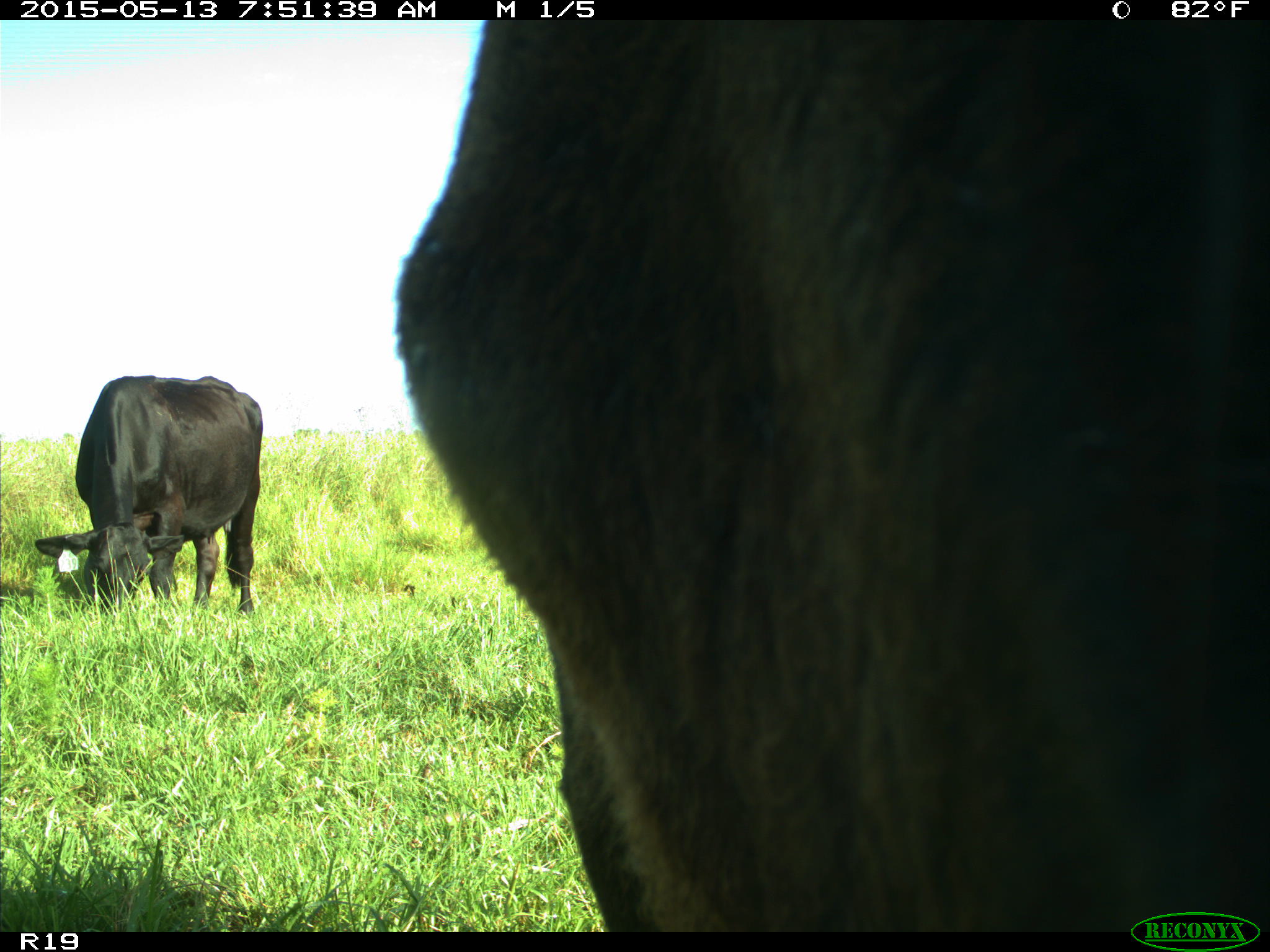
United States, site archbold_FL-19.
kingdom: Animalia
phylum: Chordata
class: Mammalia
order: Artiodactyla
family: Bovidae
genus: Bos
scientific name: Bos taurus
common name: domestic cow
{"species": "Bos taurus (domestic cow)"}